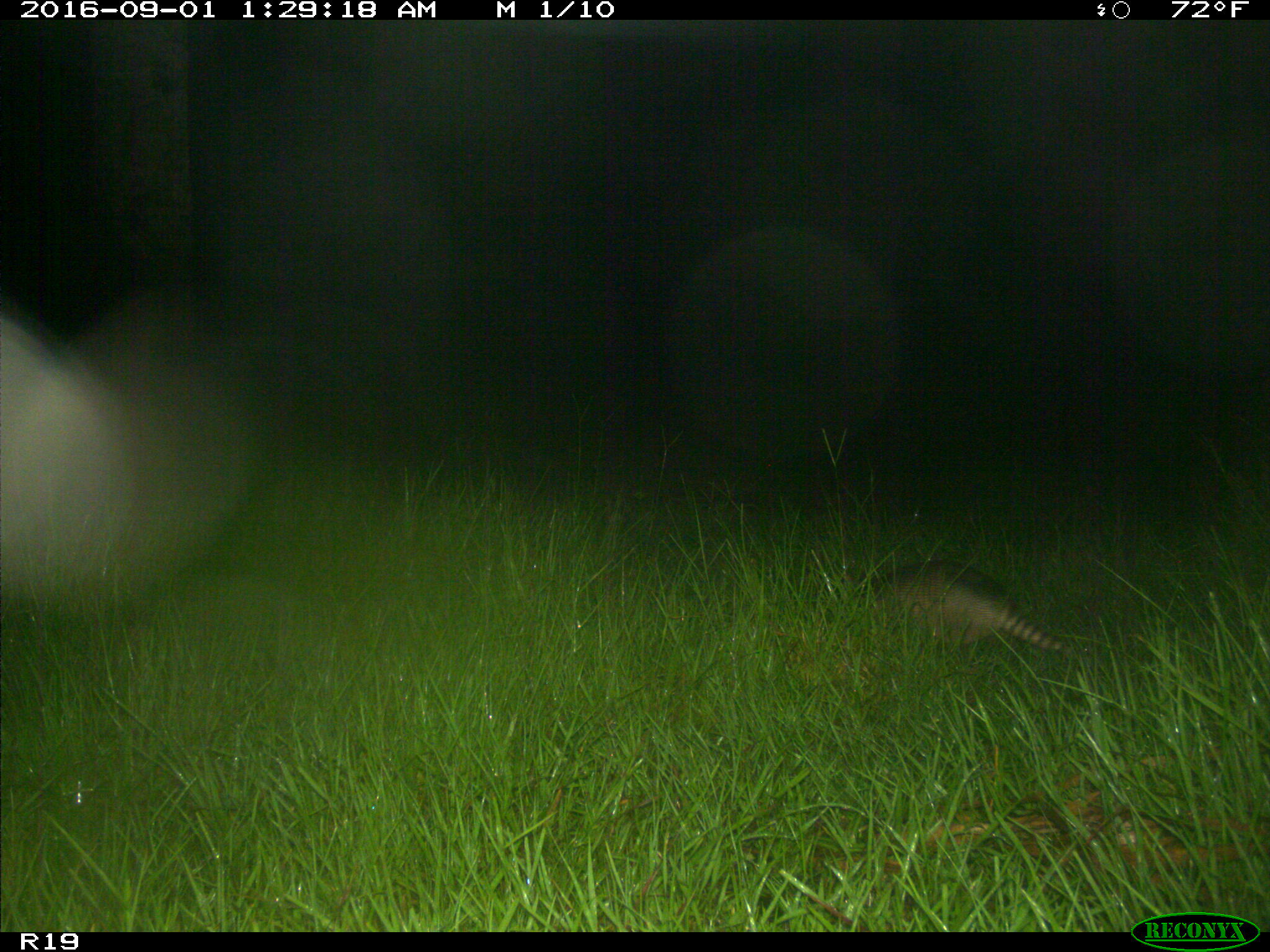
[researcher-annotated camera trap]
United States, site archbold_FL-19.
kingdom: Animalia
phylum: Chordata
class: Mammalia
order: Cingulata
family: Dasypodidae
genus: Dasypus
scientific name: Dasypus novemcinctus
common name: nine-banded armadillo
Dasypus novemcinctus (nine-banded armadillo).